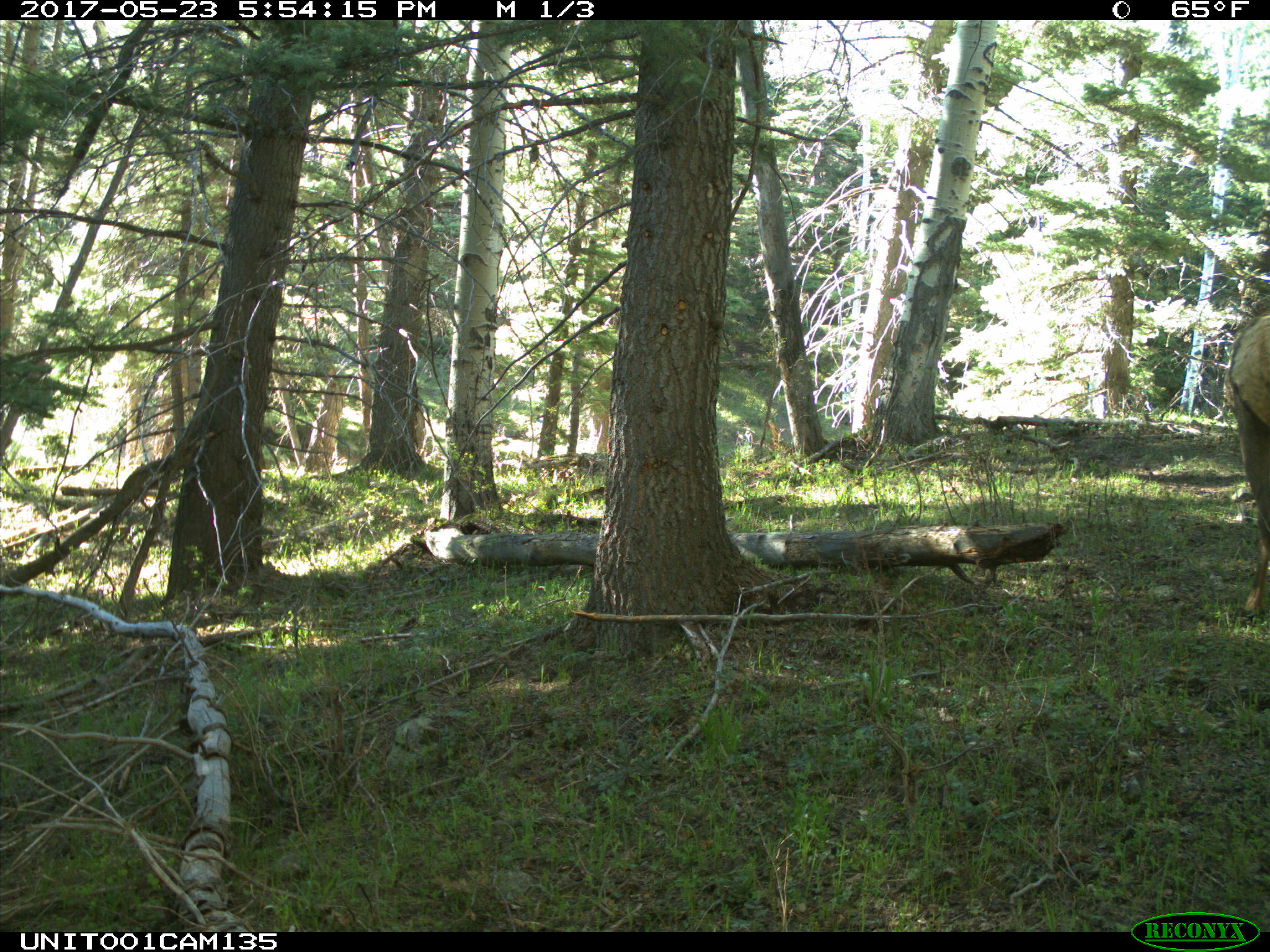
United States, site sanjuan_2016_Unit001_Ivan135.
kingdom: Animalia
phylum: Chordata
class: Mammalia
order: Artiodactyla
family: Cervidae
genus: Cervus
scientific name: Cervus elaphus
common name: red deer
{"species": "Cervus elaphus (red deer)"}